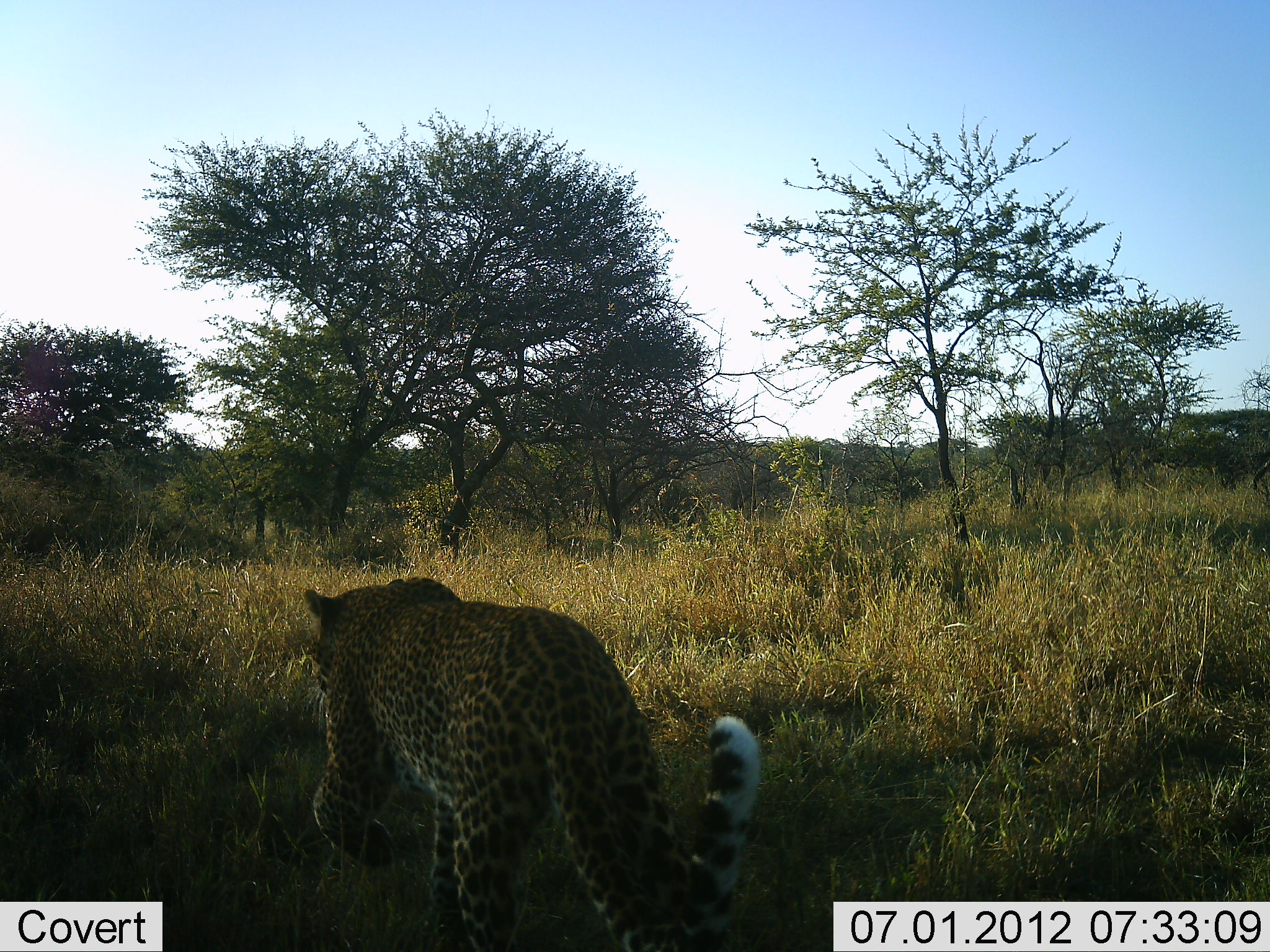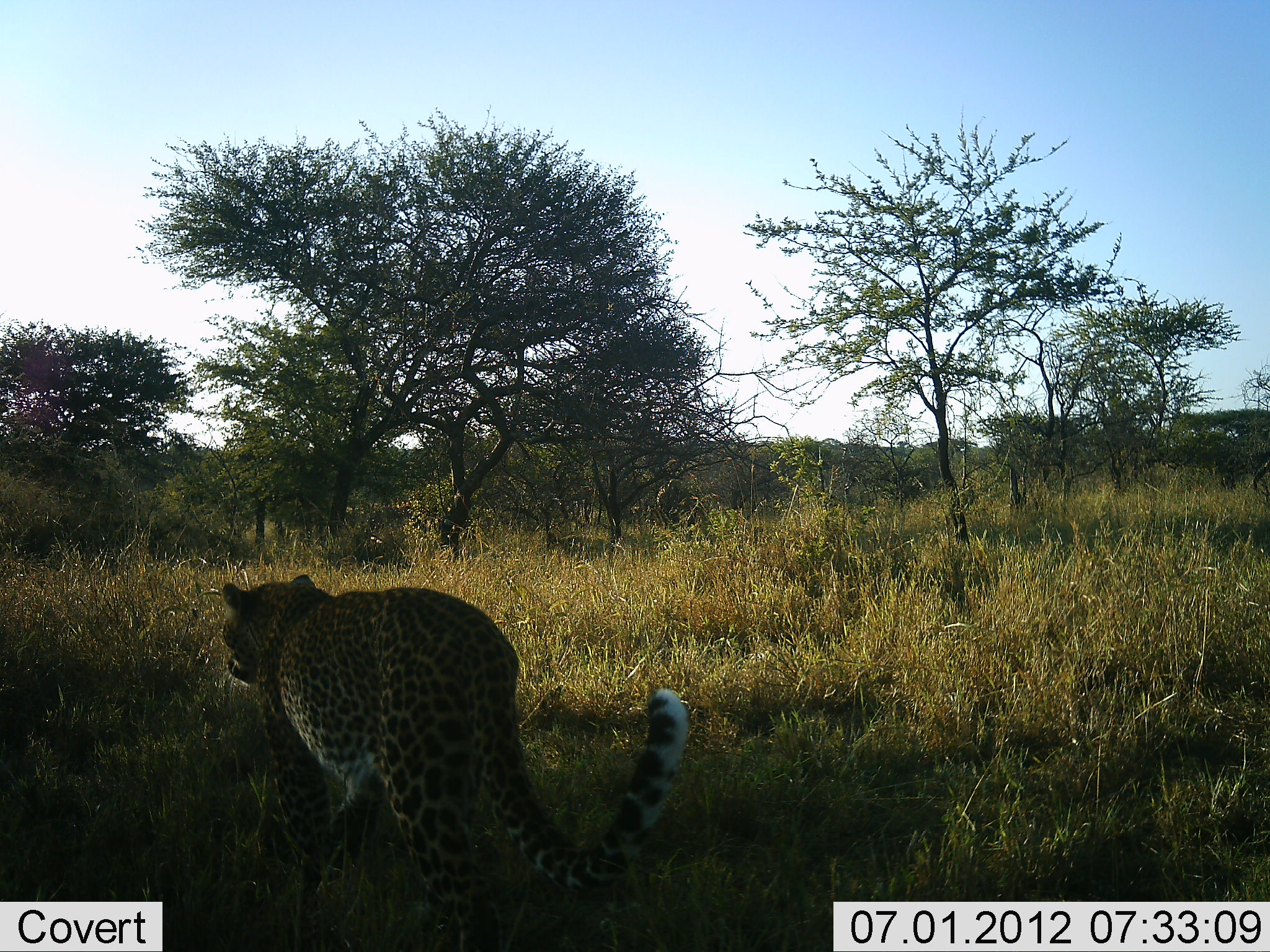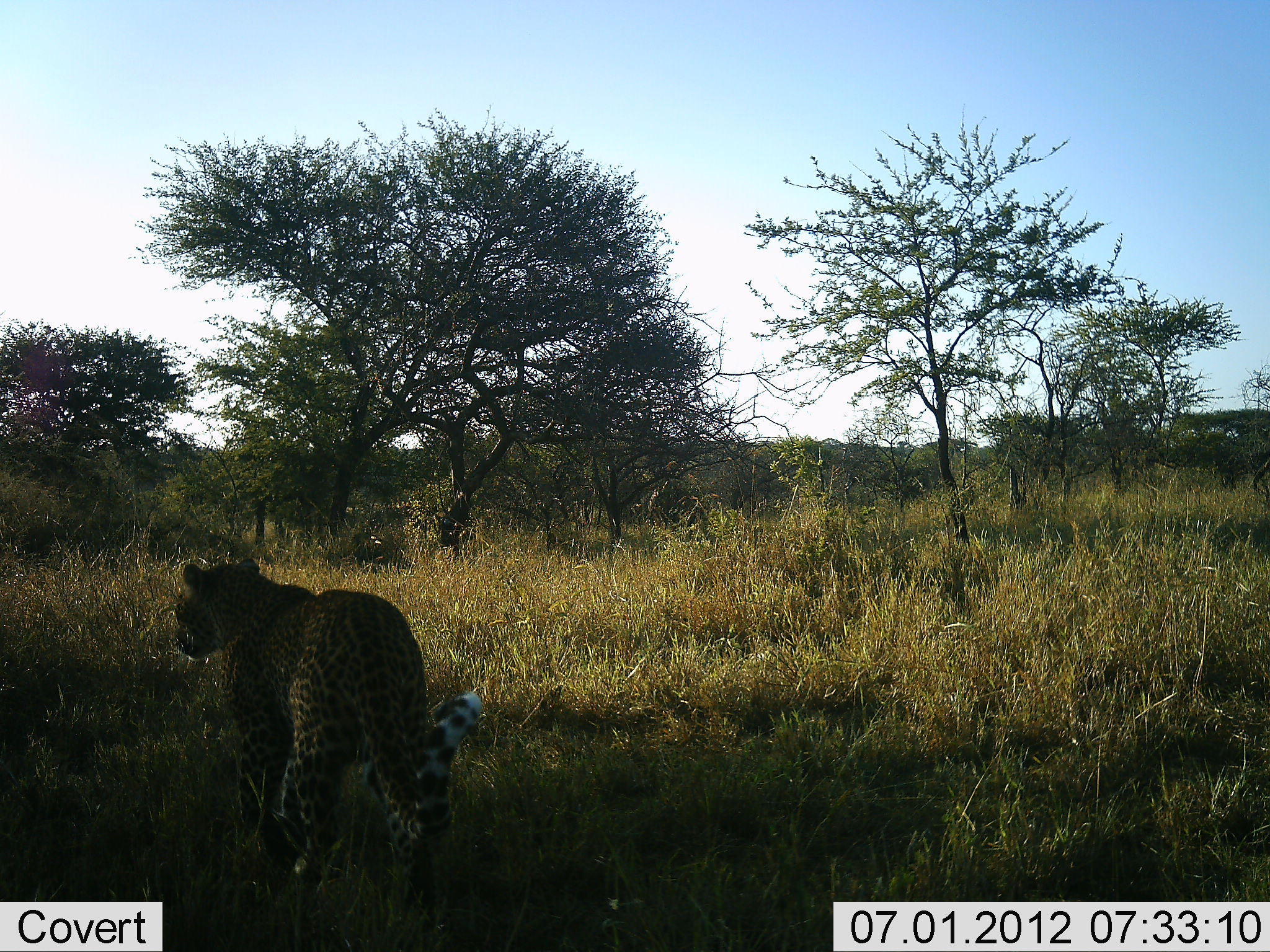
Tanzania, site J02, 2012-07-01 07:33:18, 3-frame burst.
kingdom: Animalia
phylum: Chordata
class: Mammalia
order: Carnivora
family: Felidae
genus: Panthera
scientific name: Panthera pardus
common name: leopard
Leopard (Panthera pardus), count 1. Behavior (volunteer vote fractions): standing 10%, resting 0%, moving 90%, interacting 0%. Young present (vote fraction): 0%. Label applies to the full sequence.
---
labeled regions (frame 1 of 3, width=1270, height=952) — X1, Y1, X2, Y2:
animal: 303, 578, 760, 952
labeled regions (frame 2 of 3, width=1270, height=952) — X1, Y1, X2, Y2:
animal: 217, 572, 689, 952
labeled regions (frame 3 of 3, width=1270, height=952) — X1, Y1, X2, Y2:
animal: 175, 556, 483, 932